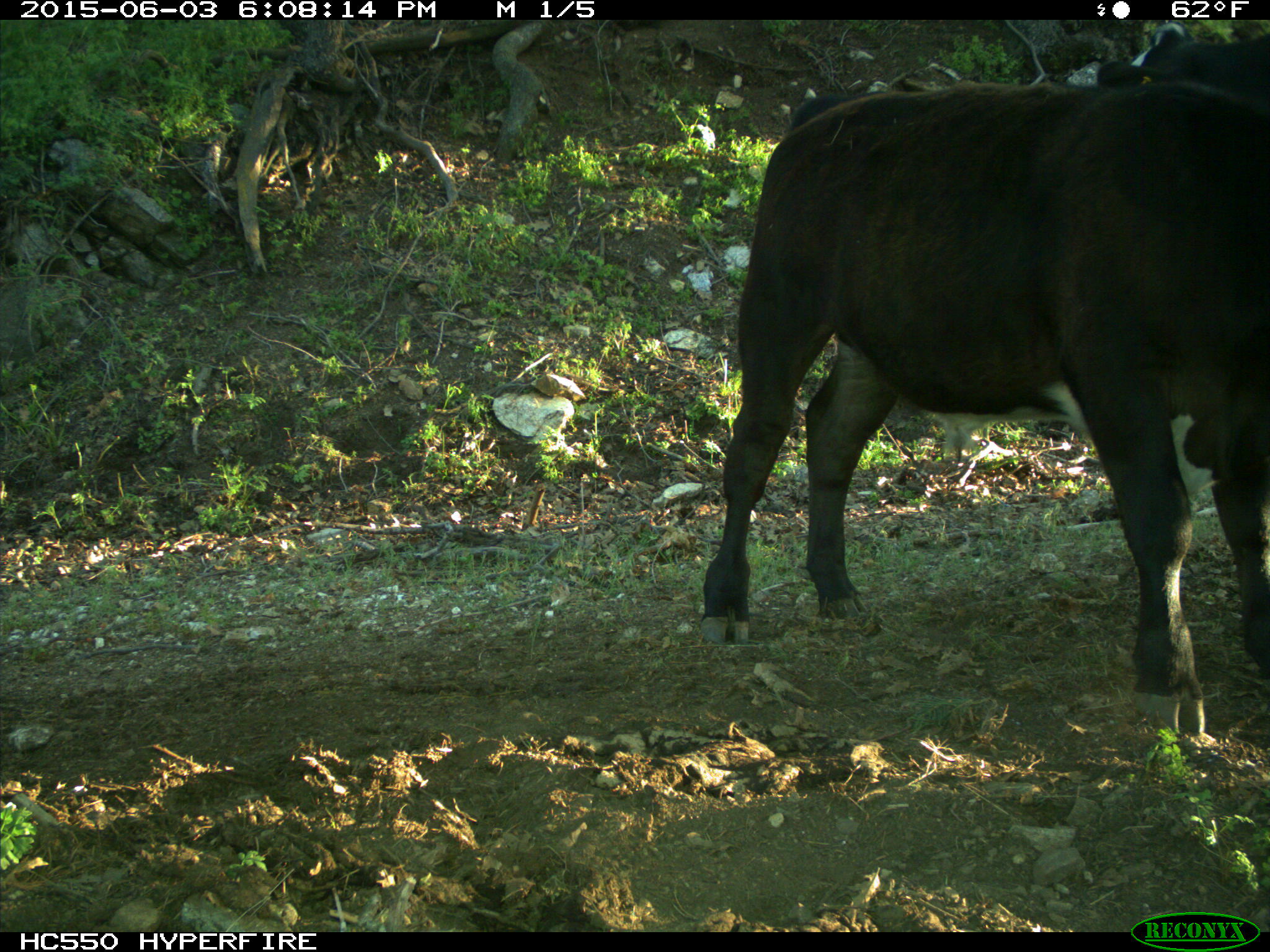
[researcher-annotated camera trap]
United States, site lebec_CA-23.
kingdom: Animalia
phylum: Chordata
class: Mammalia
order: Artiodactyla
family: Bovidae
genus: Bos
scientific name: Bos taurus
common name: domestic cow